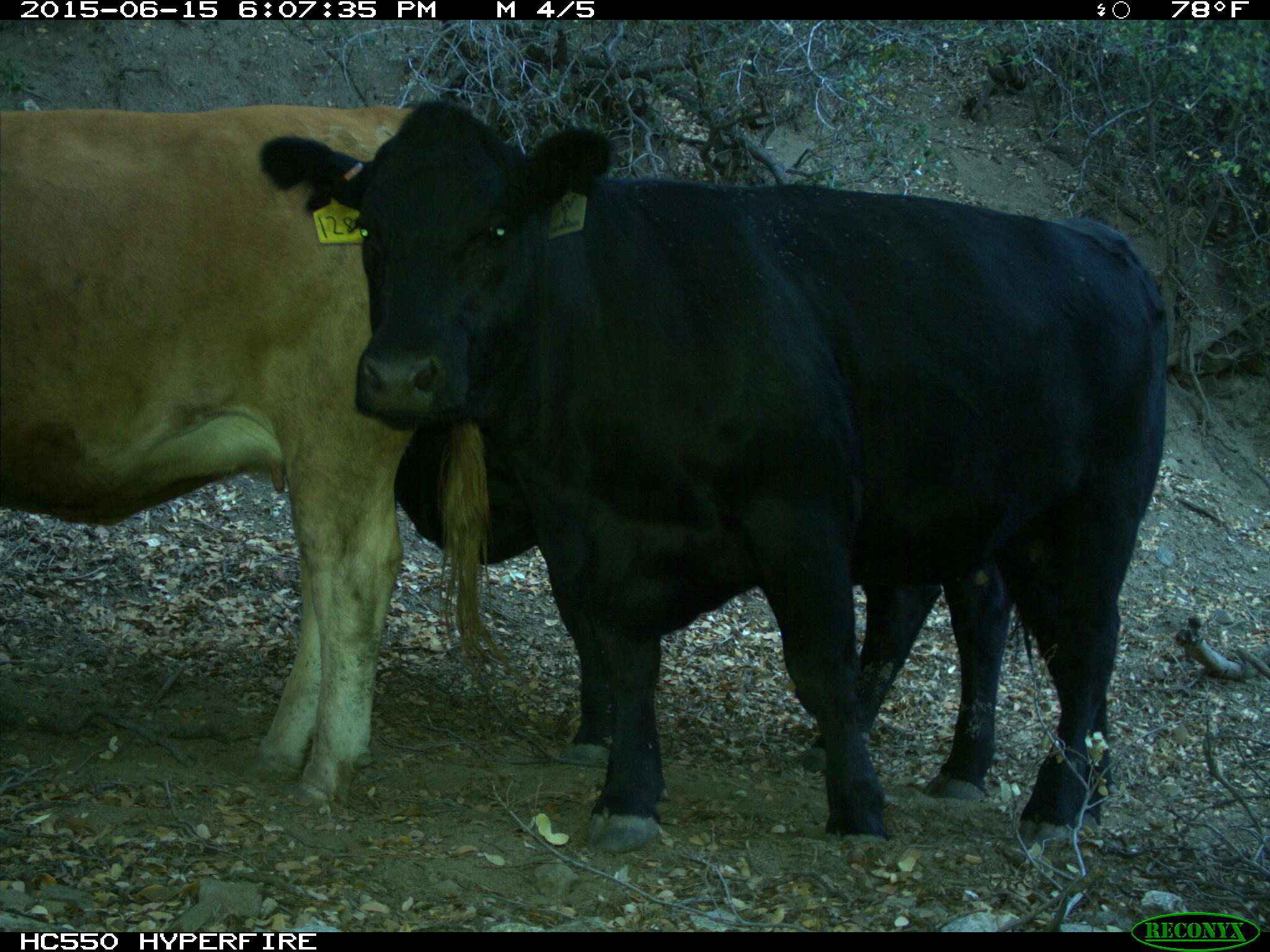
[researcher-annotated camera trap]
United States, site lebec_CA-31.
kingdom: Animalia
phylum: Chordata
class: Mammalia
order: Artiodactyla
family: Bovidae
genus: Bos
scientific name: Bos taurus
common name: domestic cow